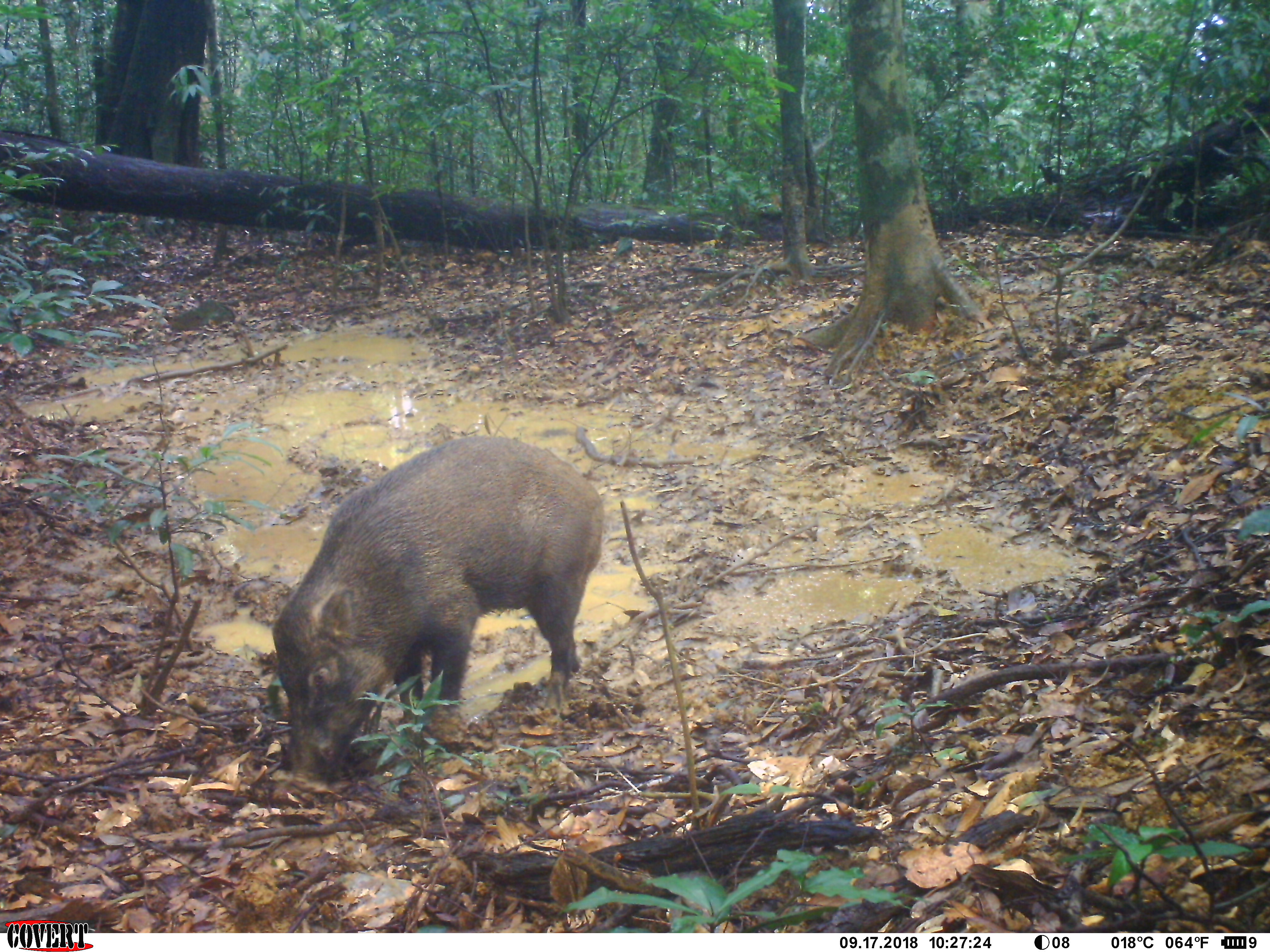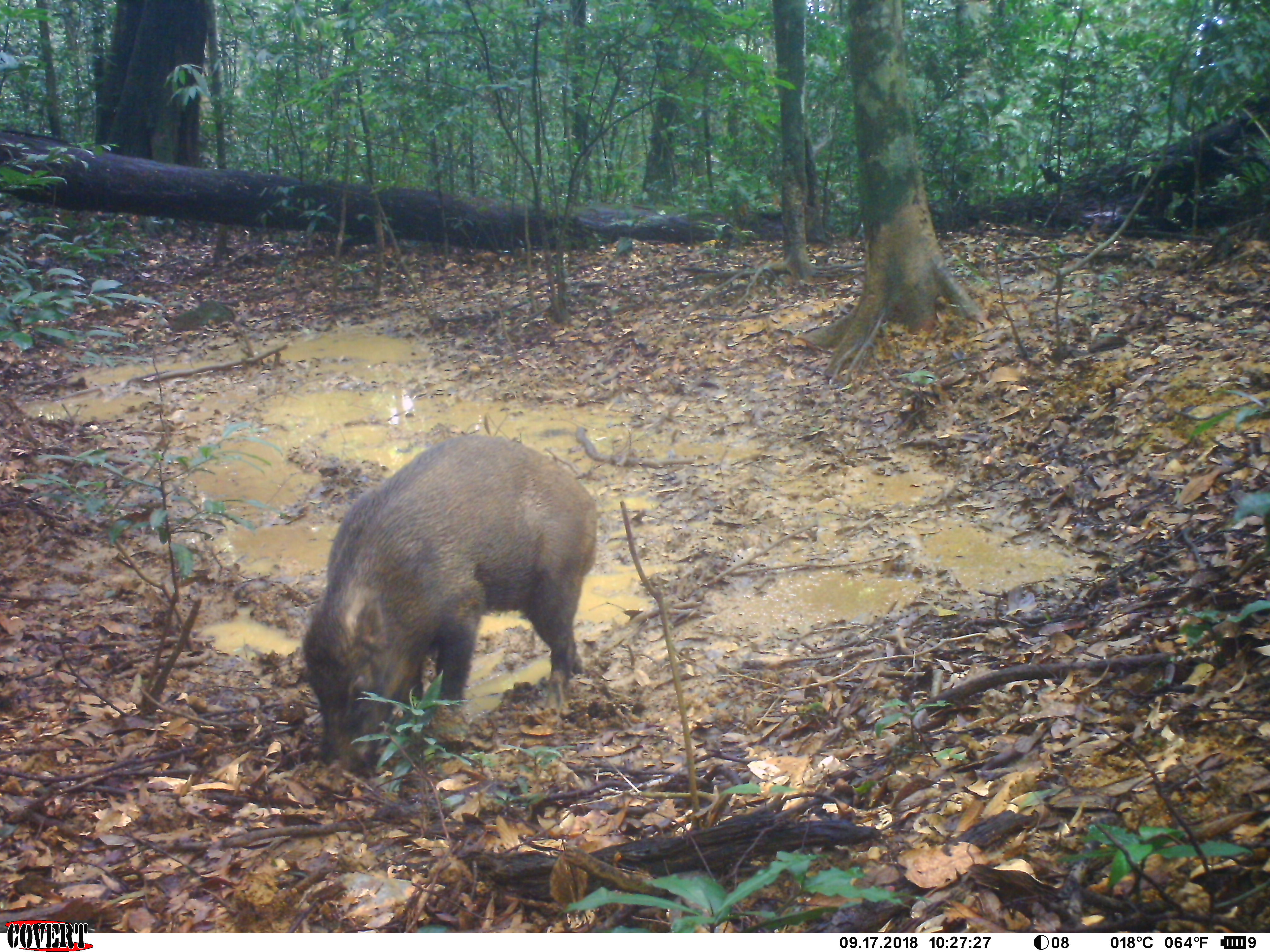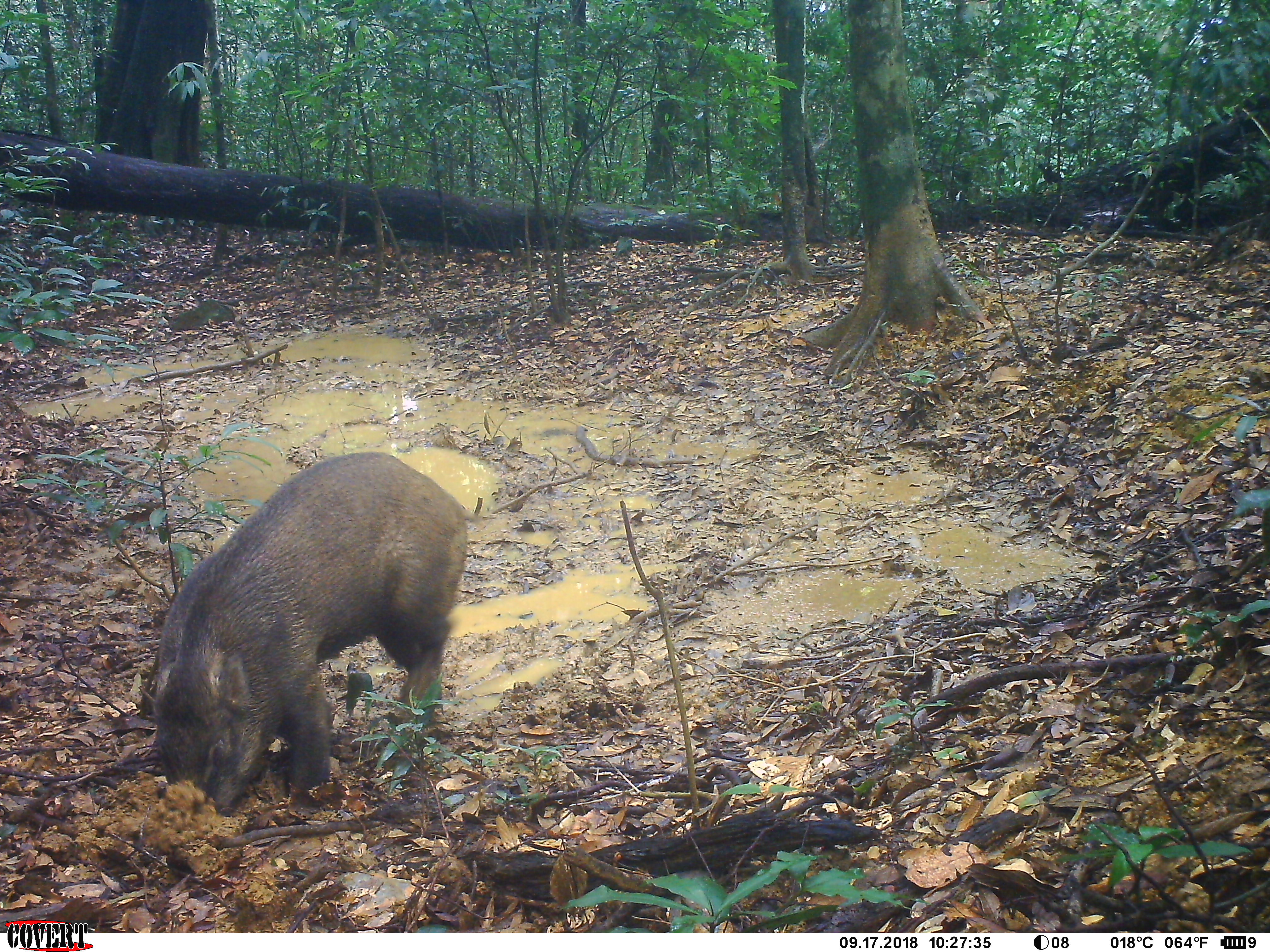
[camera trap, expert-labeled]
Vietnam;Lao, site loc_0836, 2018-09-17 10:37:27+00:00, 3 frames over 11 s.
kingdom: Animalia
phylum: Chordata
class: Mammalia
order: Artiodactyla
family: Suidae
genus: Sus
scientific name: Sus scrofa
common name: eurasian wild pig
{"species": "eurasian wild pig (Sus scrofa)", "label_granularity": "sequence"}